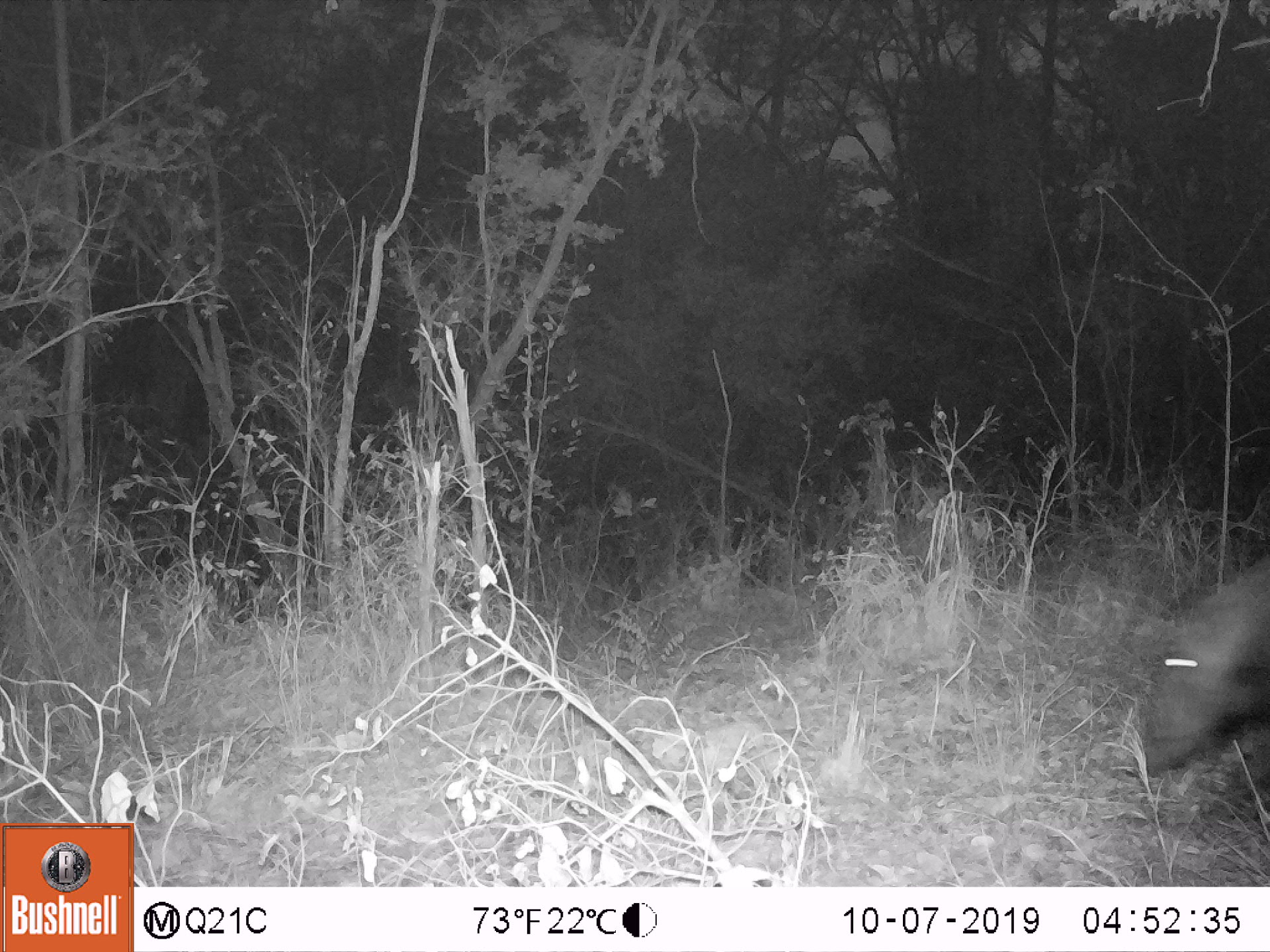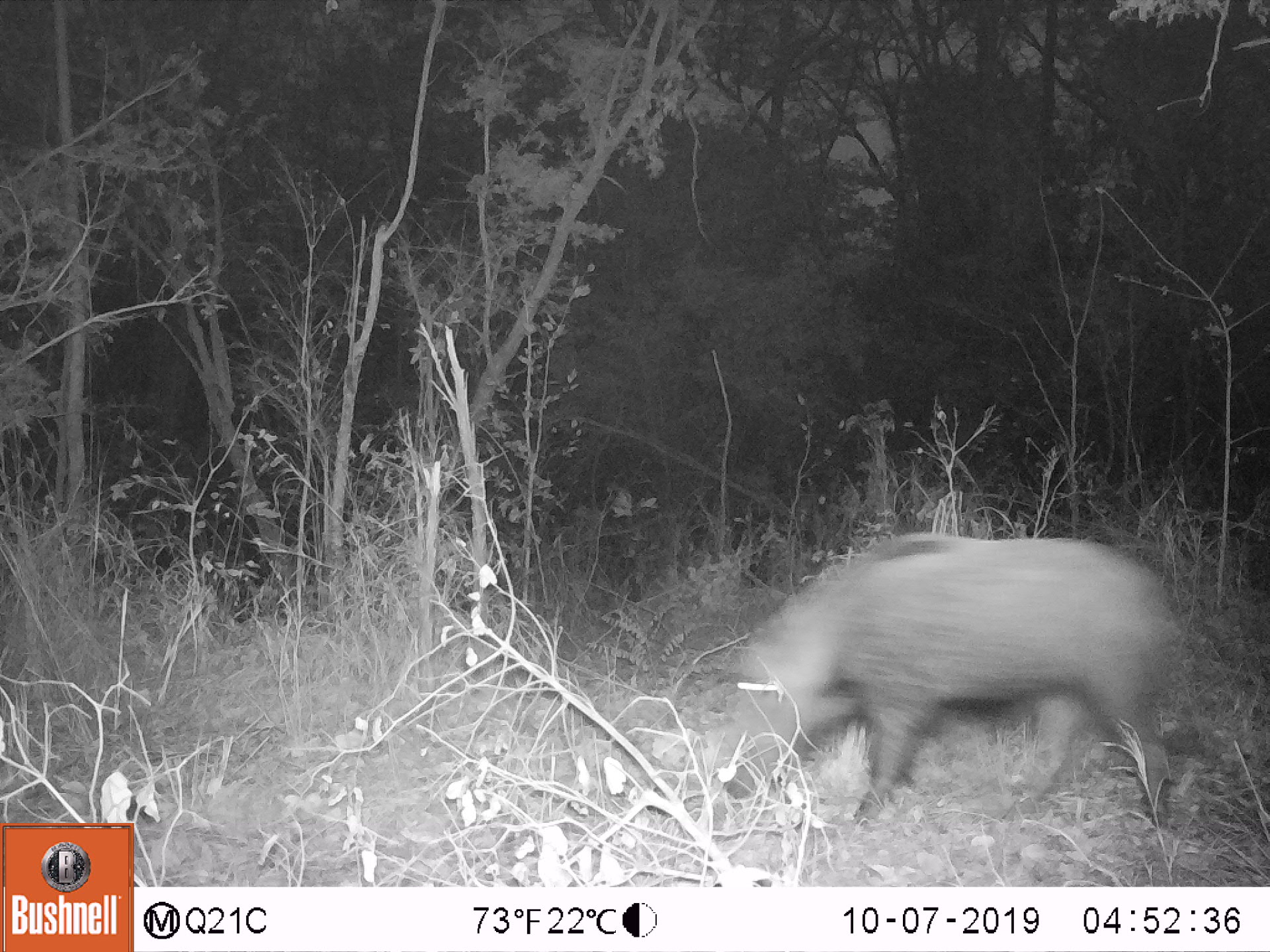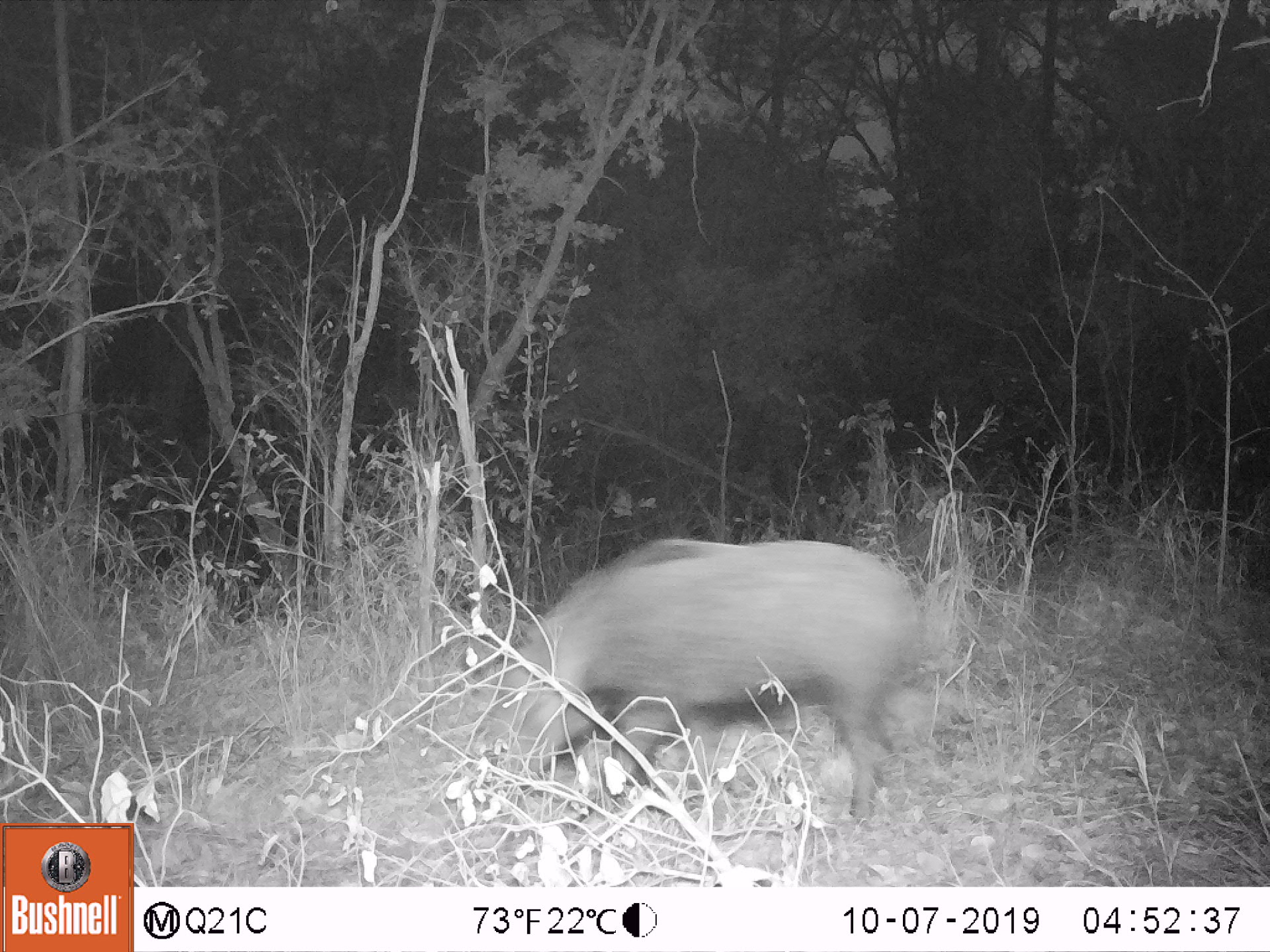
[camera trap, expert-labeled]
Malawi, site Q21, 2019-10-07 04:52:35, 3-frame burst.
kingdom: Animalia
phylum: Chordata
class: Mammalia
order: Artiodactyla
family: Suidae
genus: Potamochoerus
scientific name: Potamochoerus larvatus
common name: bushpig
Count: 1.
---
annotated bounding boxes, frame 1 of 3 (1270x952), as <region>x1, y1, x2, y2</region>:
bushpig: <region>1129, 554, 1269, 829</region>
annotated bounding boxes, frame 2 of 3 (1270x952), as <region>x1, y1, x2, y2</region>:
bushpig: <region>723, 526, 1190, 821</region>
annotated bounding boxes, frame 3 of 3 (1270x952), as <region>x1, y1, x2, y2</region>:
bushpig: <region>484, 534, 918, 806</region>